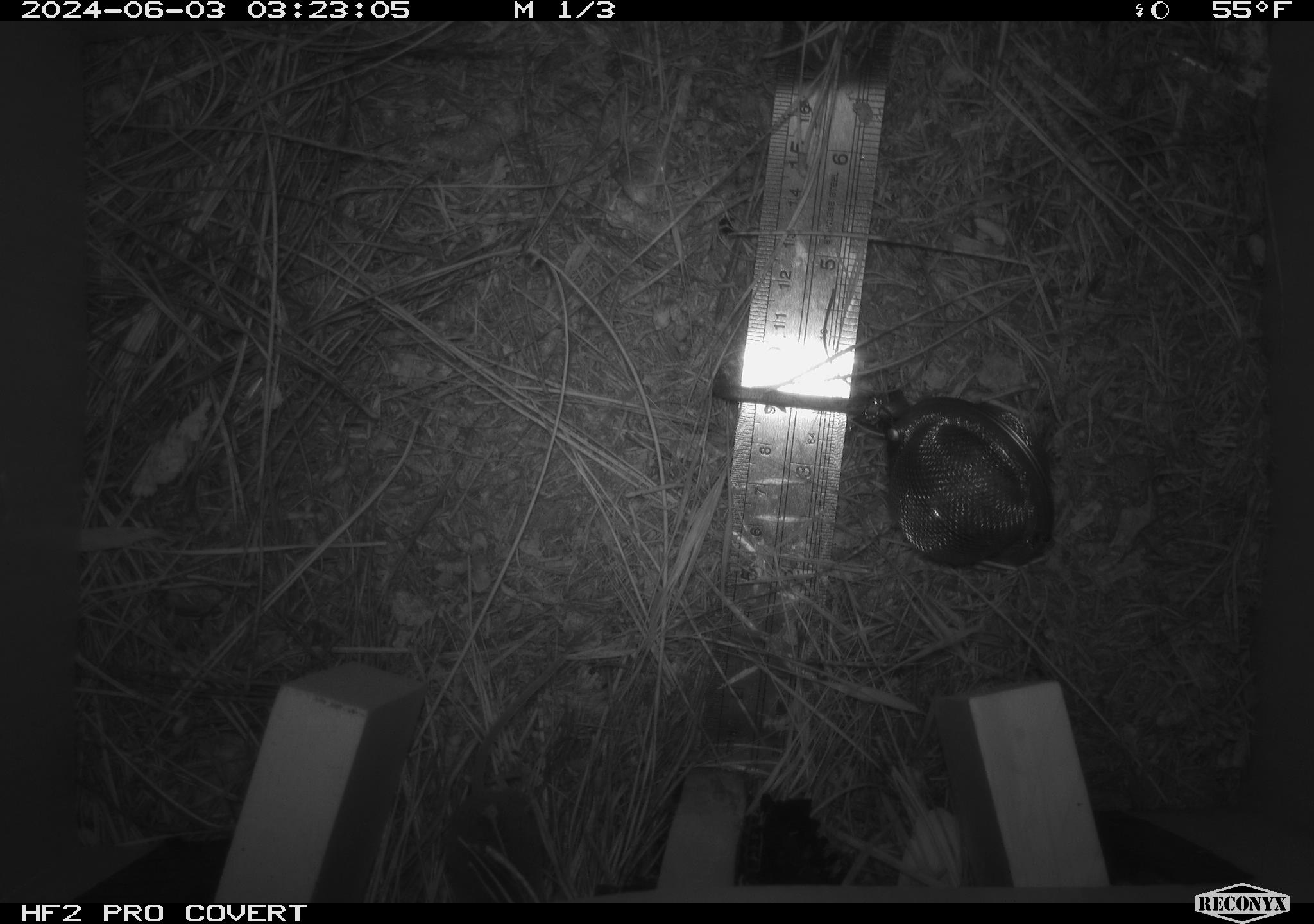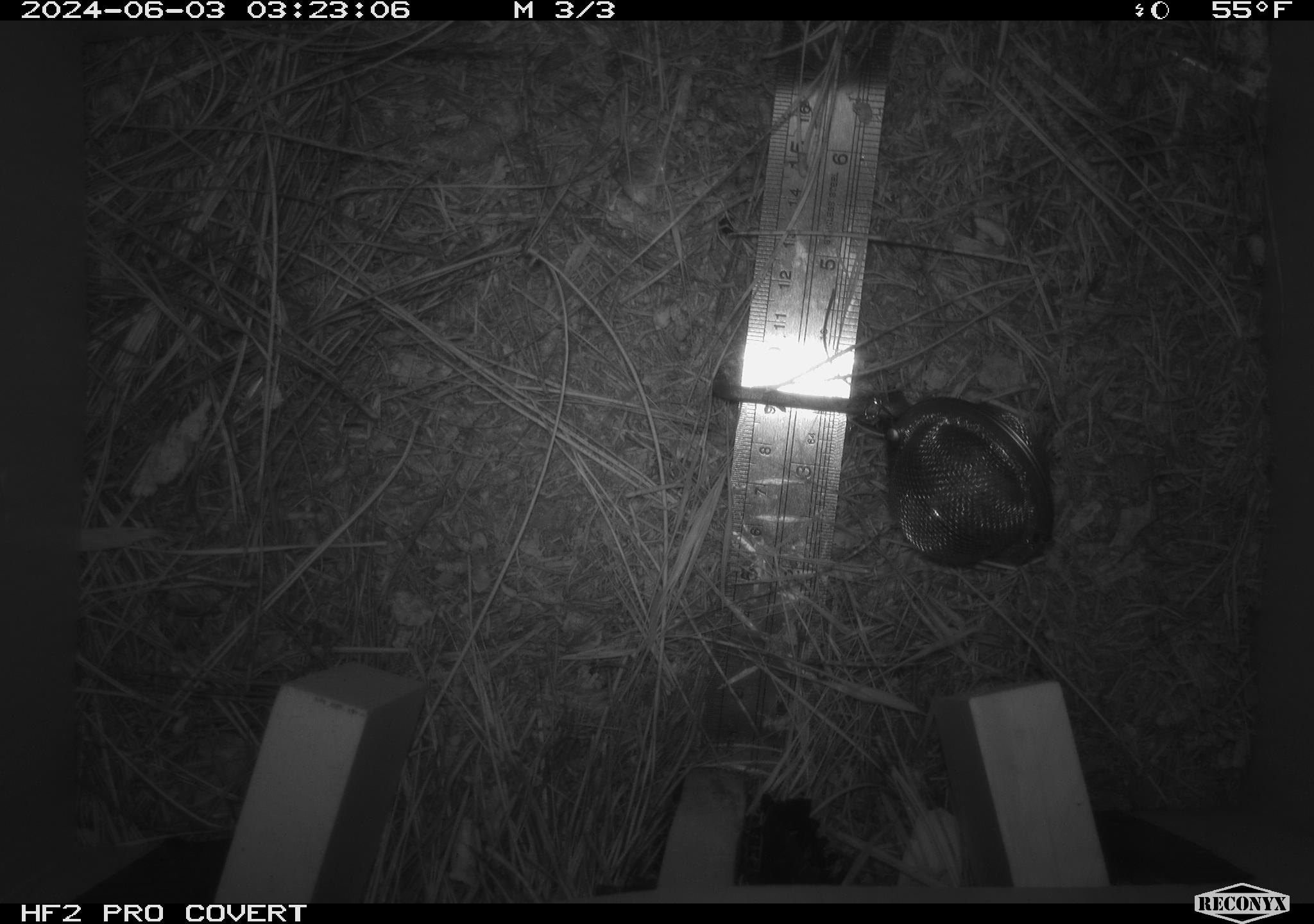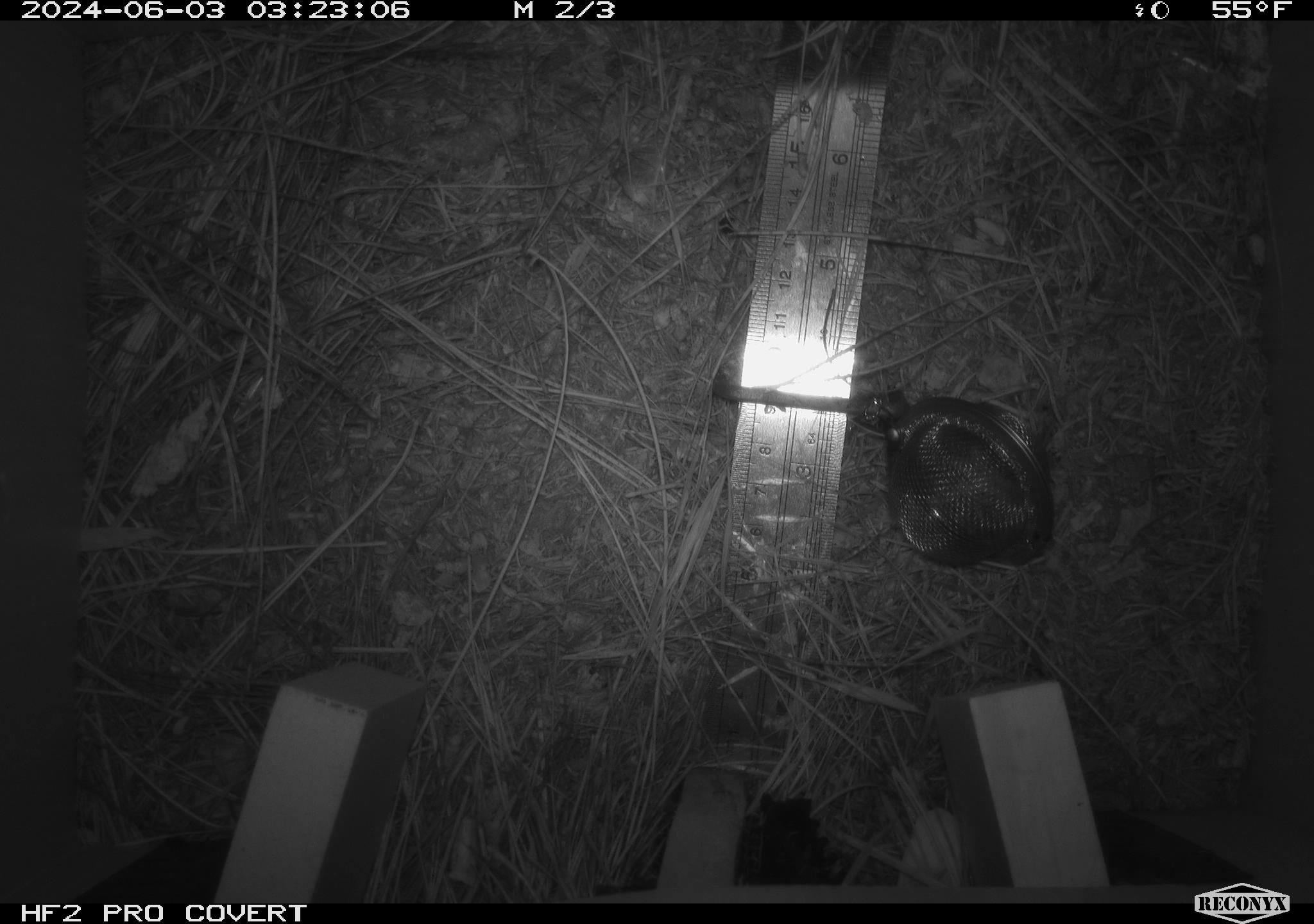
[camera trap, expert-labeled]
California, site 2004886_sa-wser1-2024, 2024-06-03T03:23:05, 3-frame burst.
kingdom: Animalia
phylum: Chordata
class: Mammalia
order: Eulipotyphla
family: Soricidae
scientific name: Soricidae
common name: shrews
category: soricidae family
Soricidae family (shrews) (Soricidae).